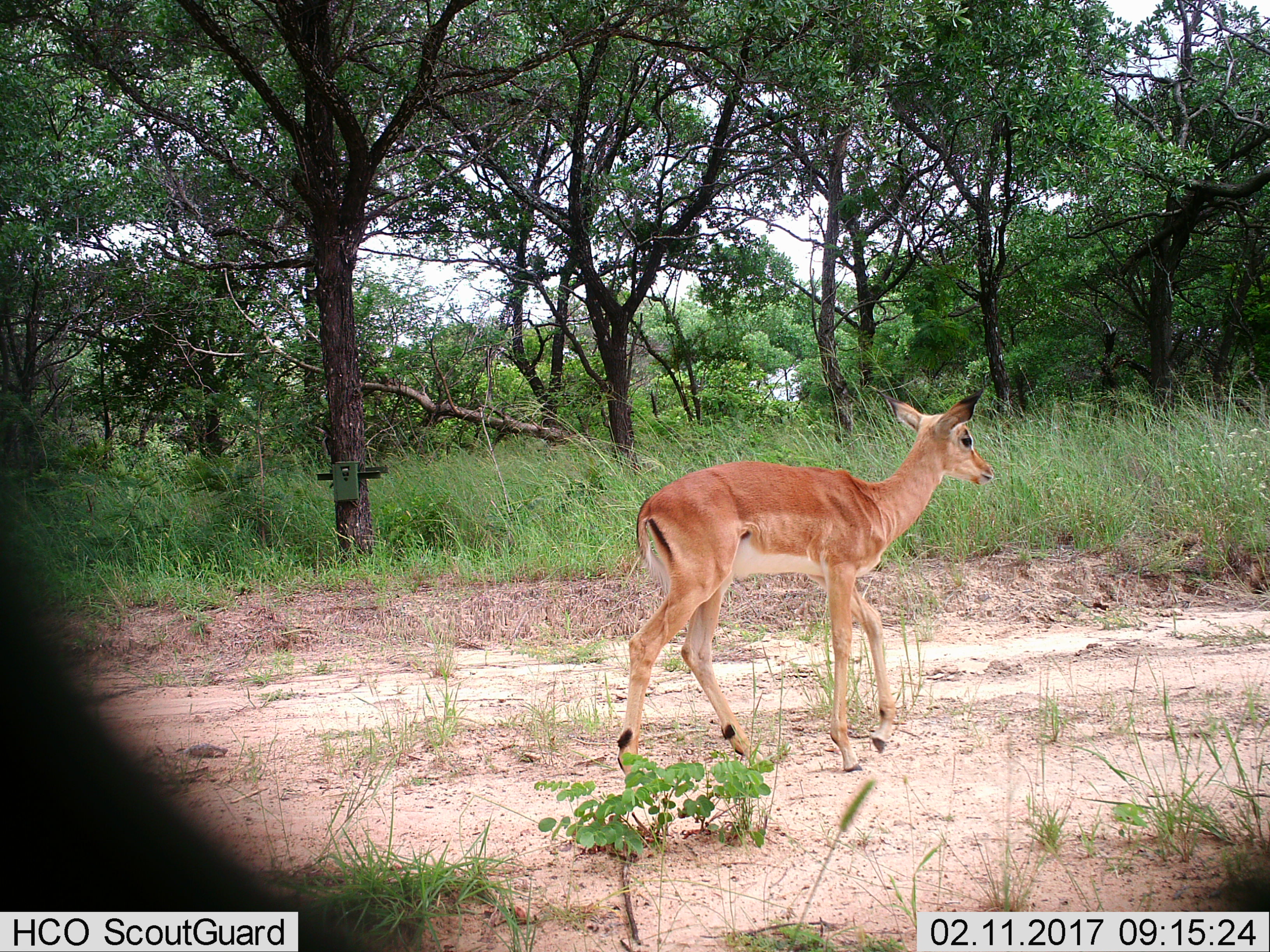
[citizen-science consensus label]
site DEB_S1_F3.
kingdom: Animalia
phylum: Chordata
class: Mammalia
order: Artiodactyla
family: Bovidae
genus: Aepyceros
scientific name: Aepyceros melampus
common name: impala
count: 1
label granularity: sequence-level